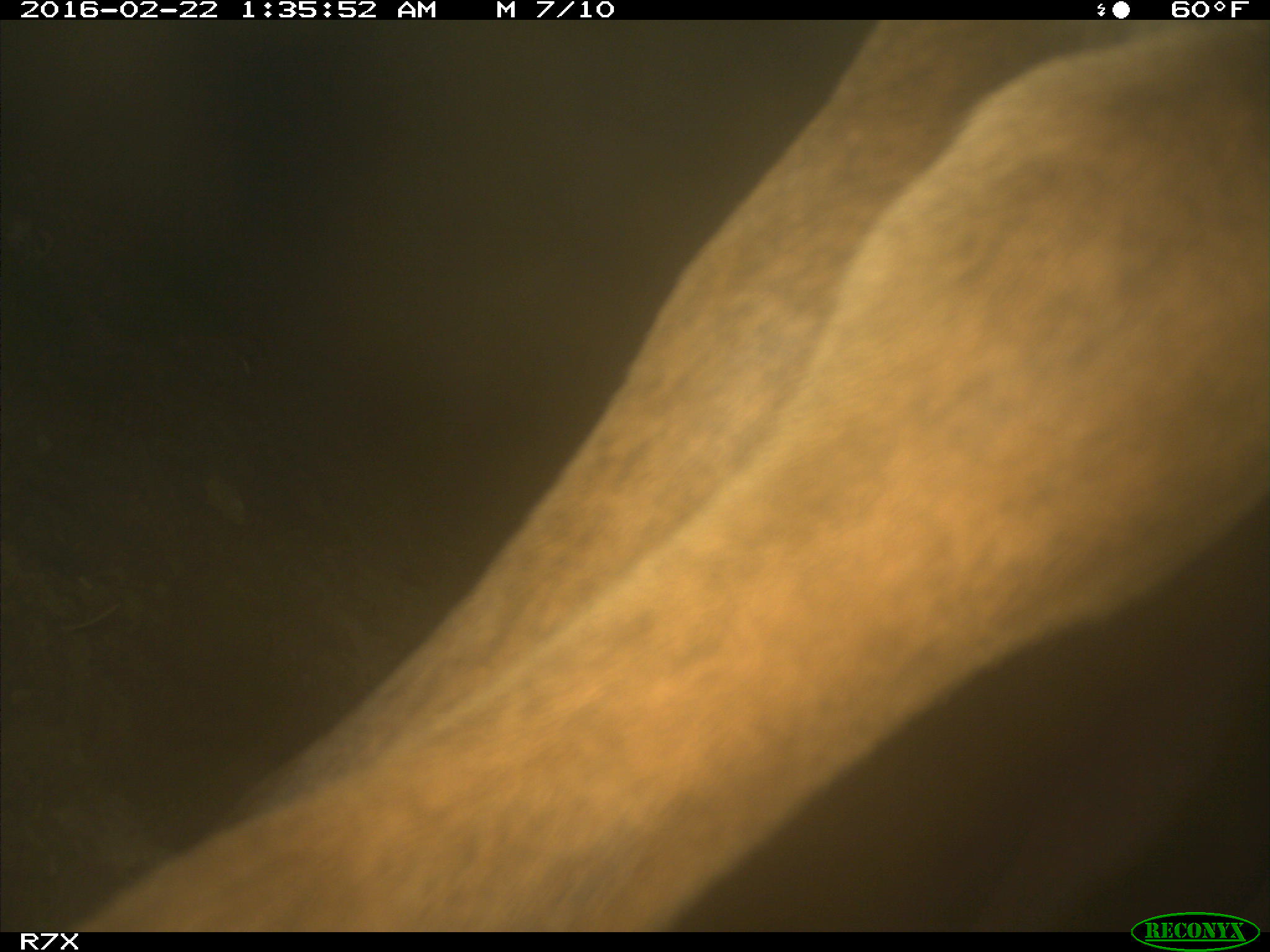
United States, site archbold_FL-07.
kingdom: Animalia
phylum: Chordata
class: Mammalia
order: Artiodactyla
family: Bovidae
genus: Bos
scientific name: Bos taurus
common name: domestic cow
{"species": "Bos taurus (domestic cow)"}